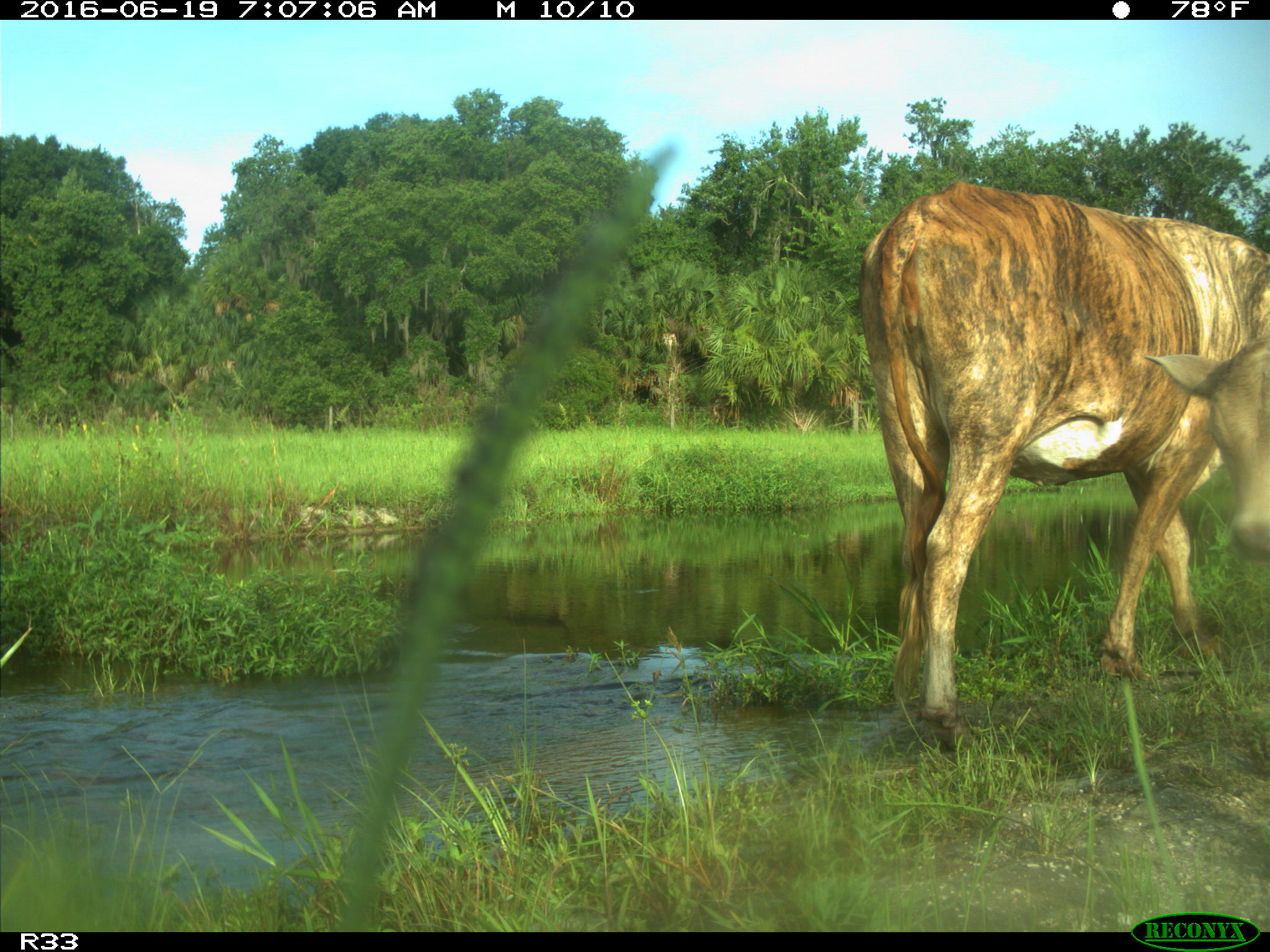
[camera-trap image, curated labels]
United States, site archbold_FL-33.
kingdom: Animalia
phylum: Chordata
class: Mammalia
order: Artiodactyla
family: Bovidae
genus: Bos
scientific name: Bos taurus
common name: domestic cow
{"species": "Bos taurus (domestic cow)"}